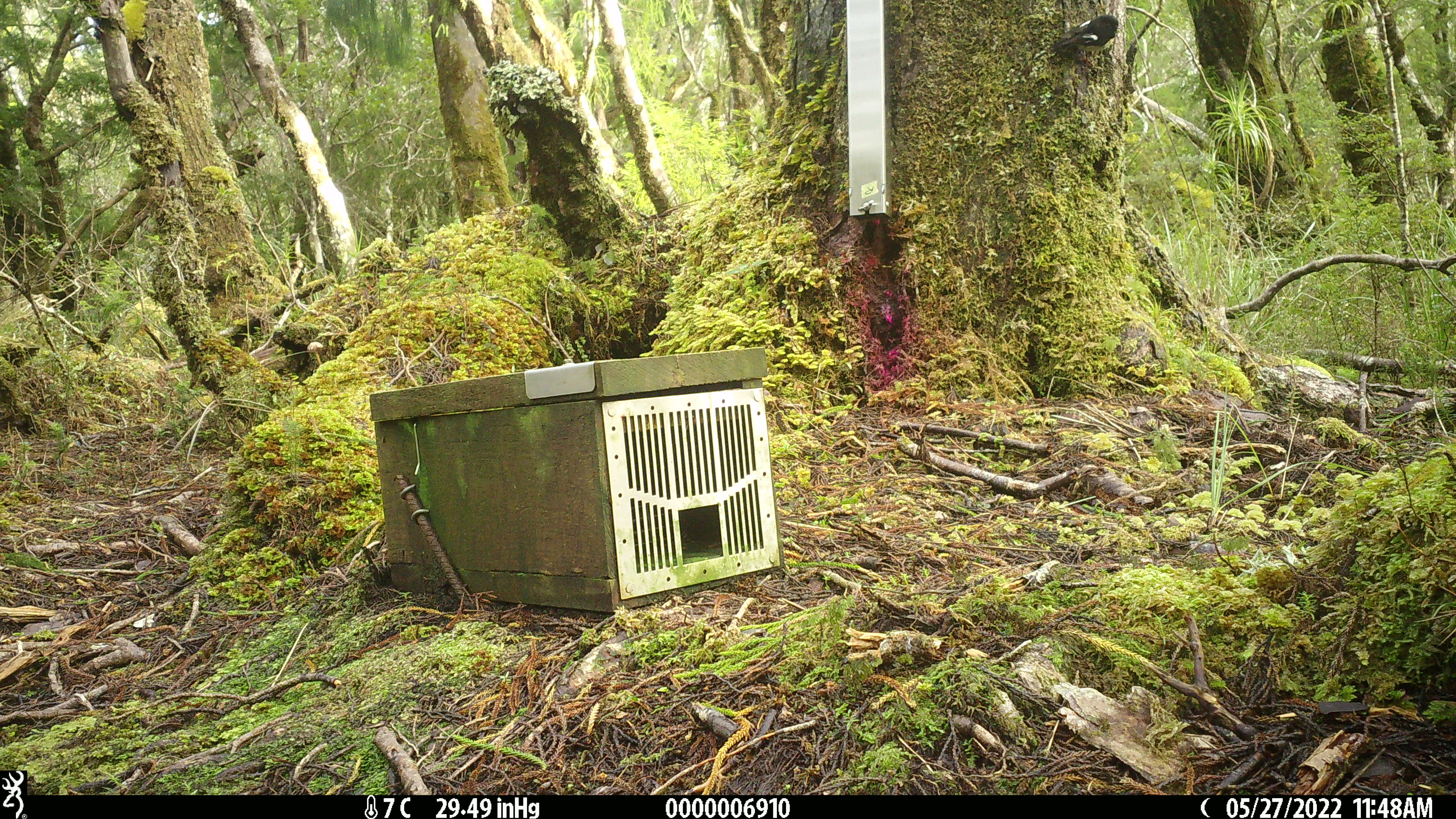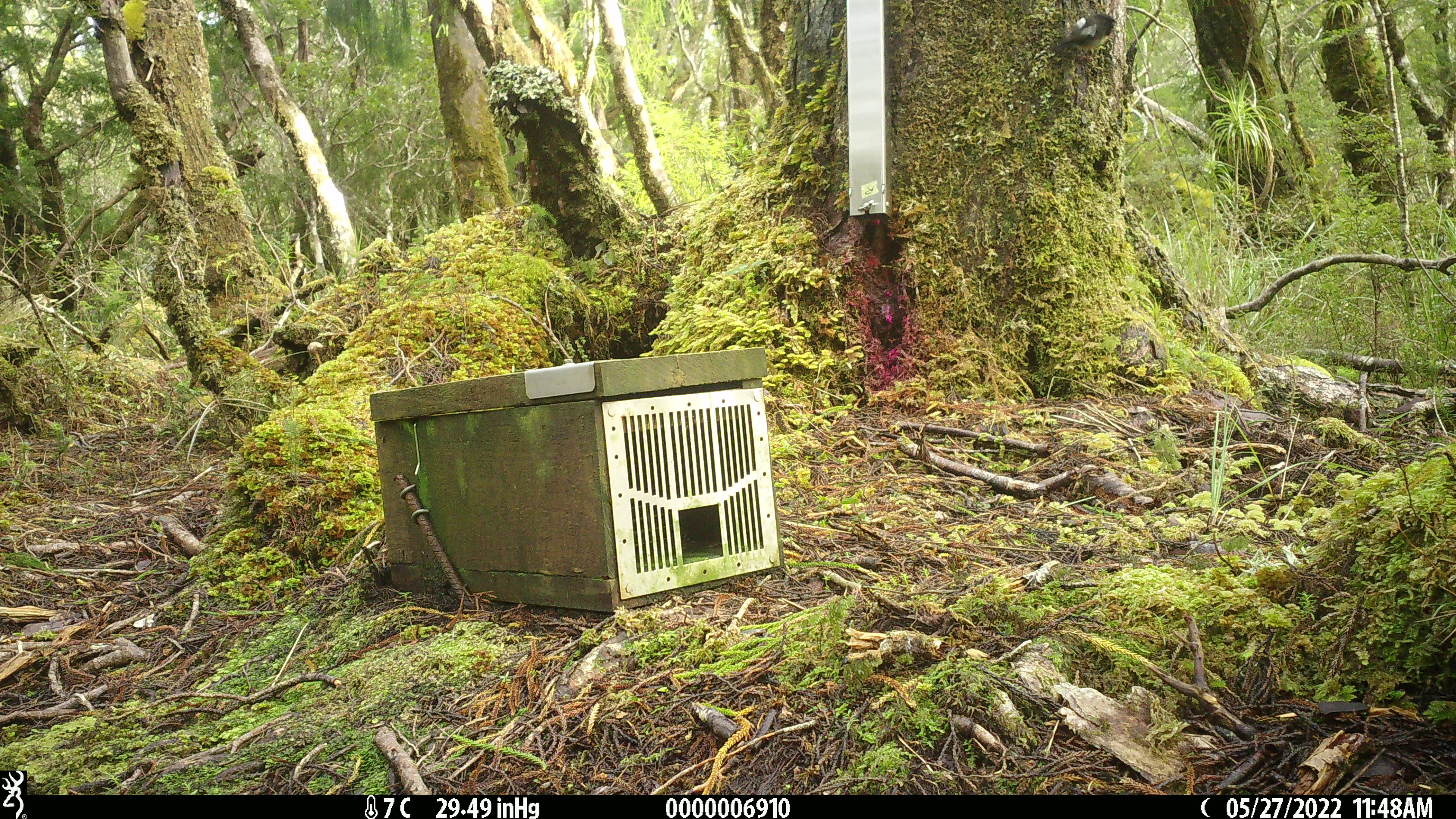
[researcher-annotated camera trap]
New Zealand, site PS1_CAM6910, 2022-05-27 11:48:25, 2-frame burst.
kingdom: Animalia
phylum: Chordata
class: Aves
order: Passeriformes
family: Petroicidae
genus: Petroica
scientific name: Petroica macrocephala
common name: tomtit